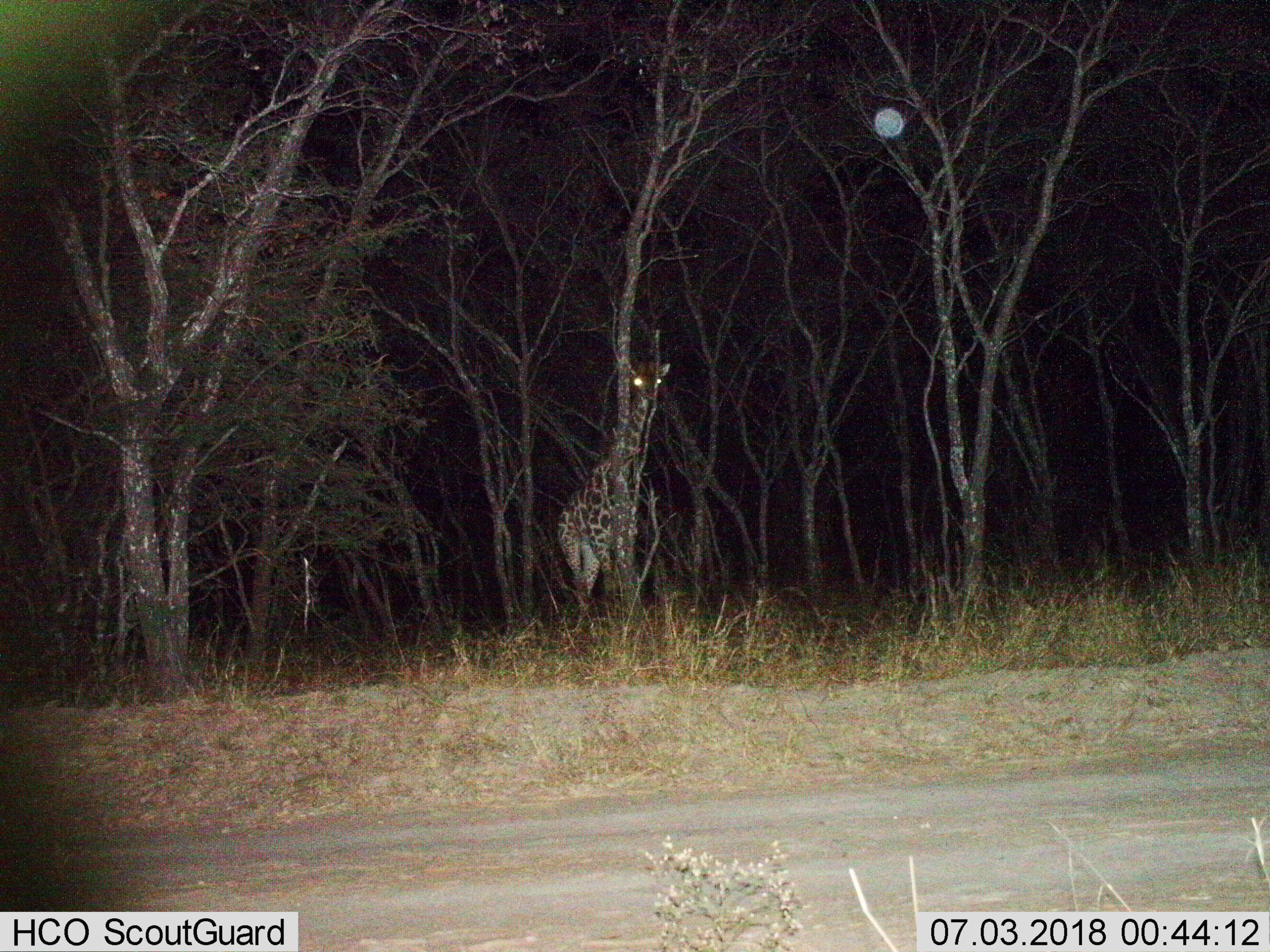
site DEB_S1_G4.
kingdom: Animalia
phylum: Chordata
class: Mammalia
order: Artiodactyla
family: Giraffidae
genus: Giraffa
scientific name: Giraffa camelopardalis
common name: giraffe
Giraffe (Giraffa camelopardalis), count 1. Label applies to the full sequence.